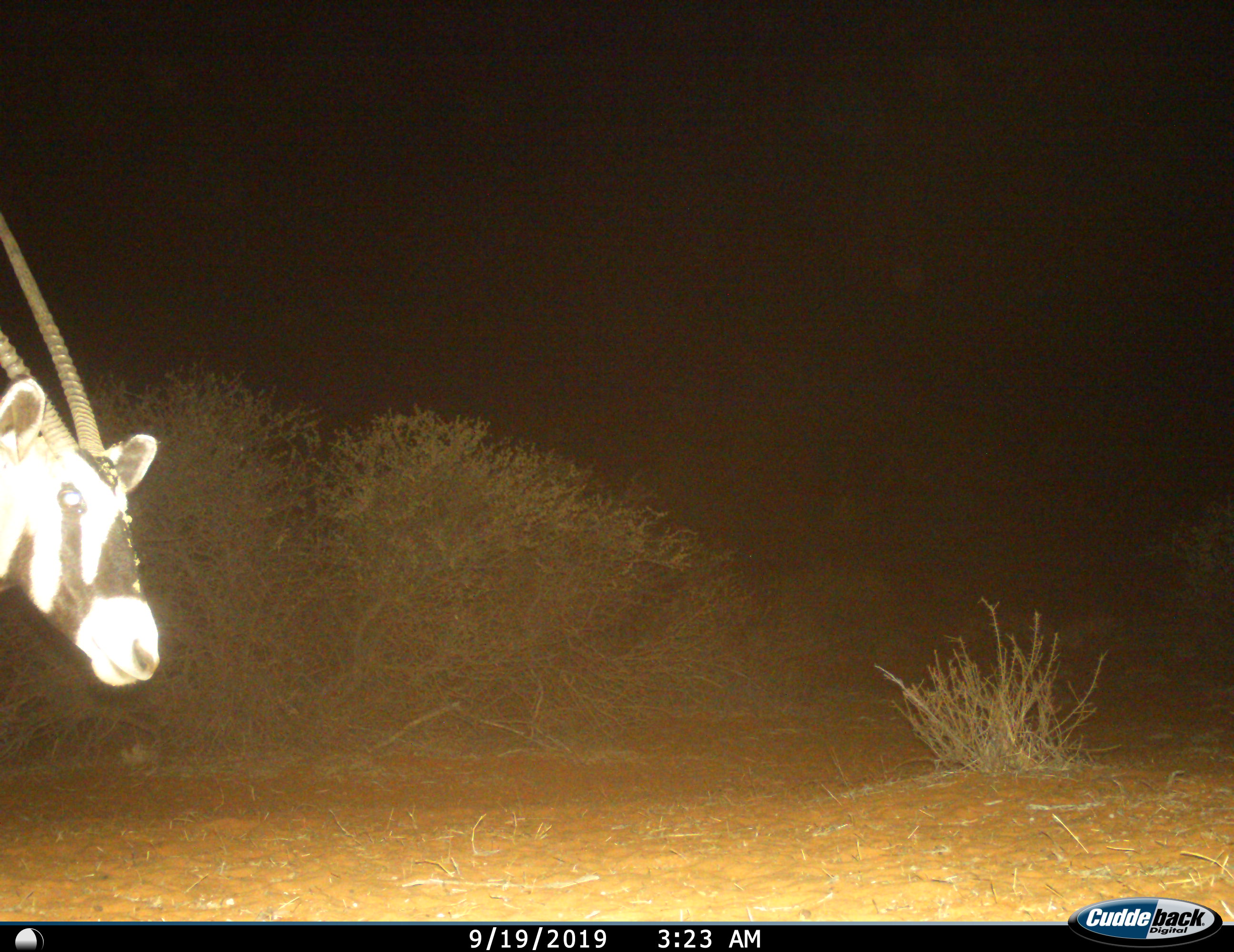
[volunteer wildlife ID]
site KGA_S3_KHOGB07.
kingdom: Animalia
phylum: Chordata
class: Mammalia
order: Artiodactyla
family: Bovidae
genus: Oryx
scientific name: Oryx gazella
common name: gemsbok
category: oryx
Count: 1.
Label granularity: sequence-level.